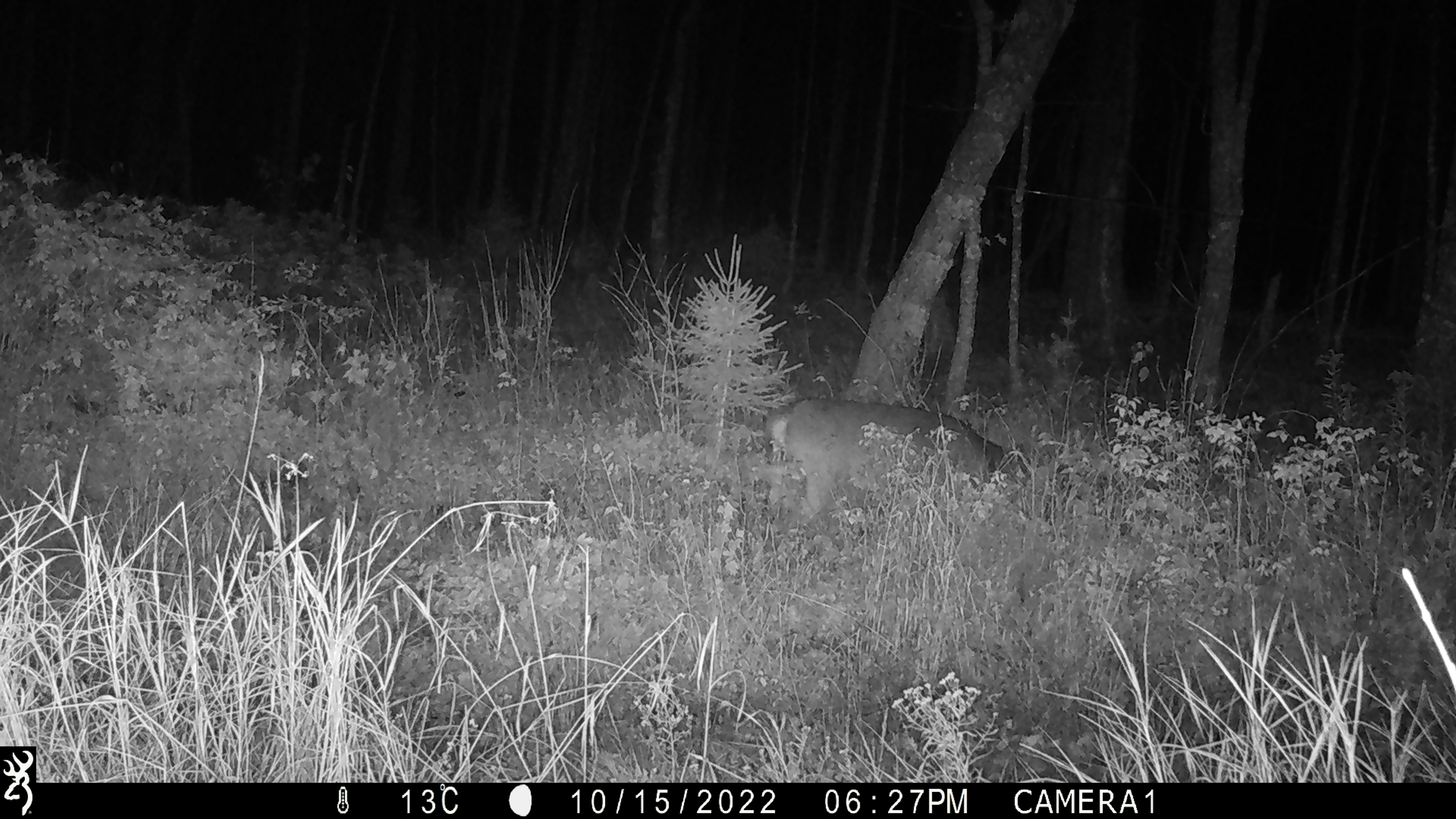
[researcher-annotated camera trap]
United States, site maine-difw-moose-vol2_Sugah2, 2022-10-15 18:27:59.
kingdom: Animalia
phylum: Chordata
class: Mammalia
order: Artiodactyla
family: Cervidae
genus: Odocoileus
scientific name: Odocoileus virginianus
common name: white-tailed deer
White-tailed deer (Odocoileus virginianus).